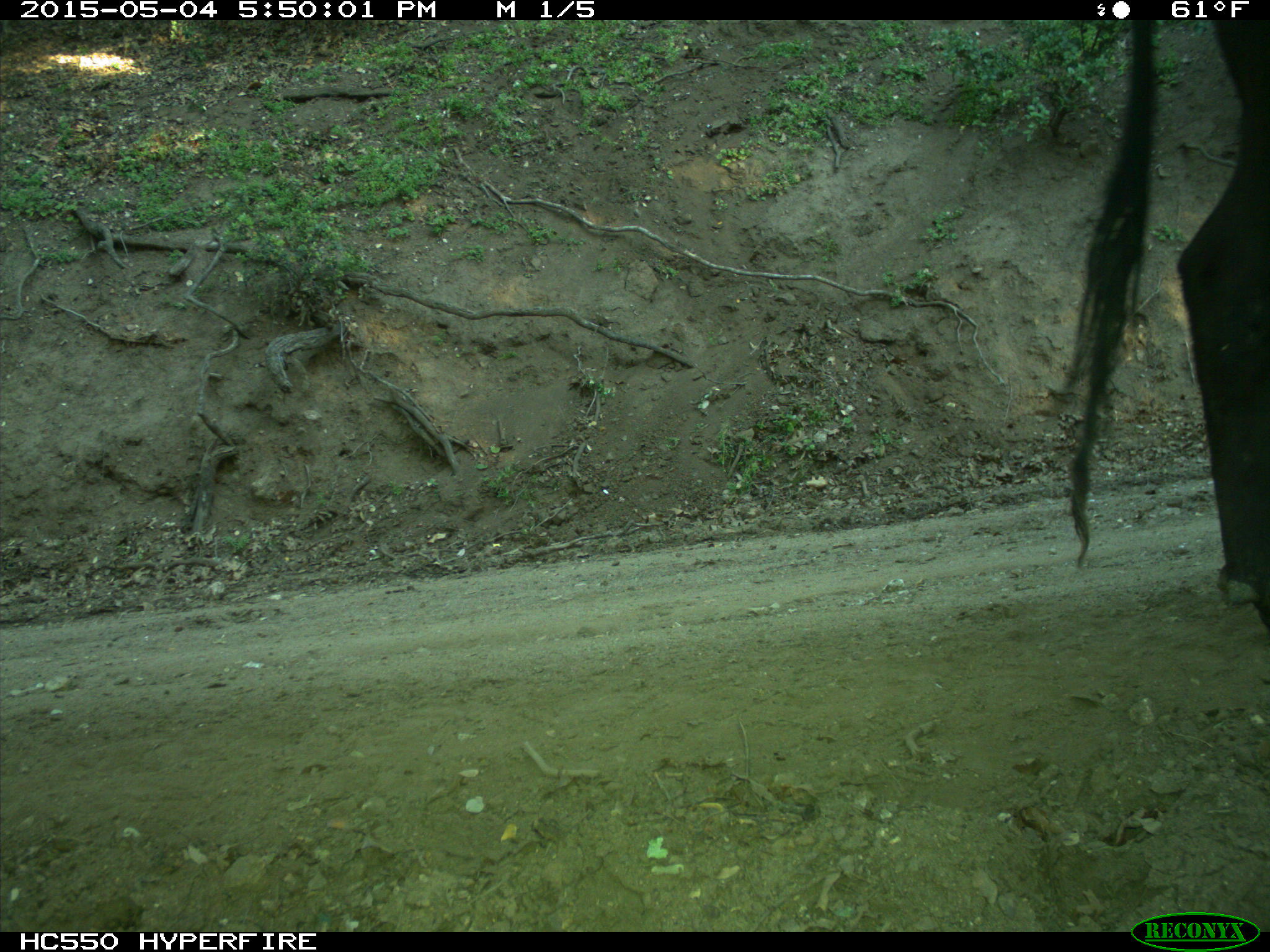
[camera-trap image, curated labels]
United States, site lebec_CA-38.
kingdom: Animalia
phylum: Chordata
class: Mammalia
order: Artiodactyla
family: Bovidae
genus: Bos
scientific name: Bos taurus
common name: domestic cow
Bos taurus (domestic cow).